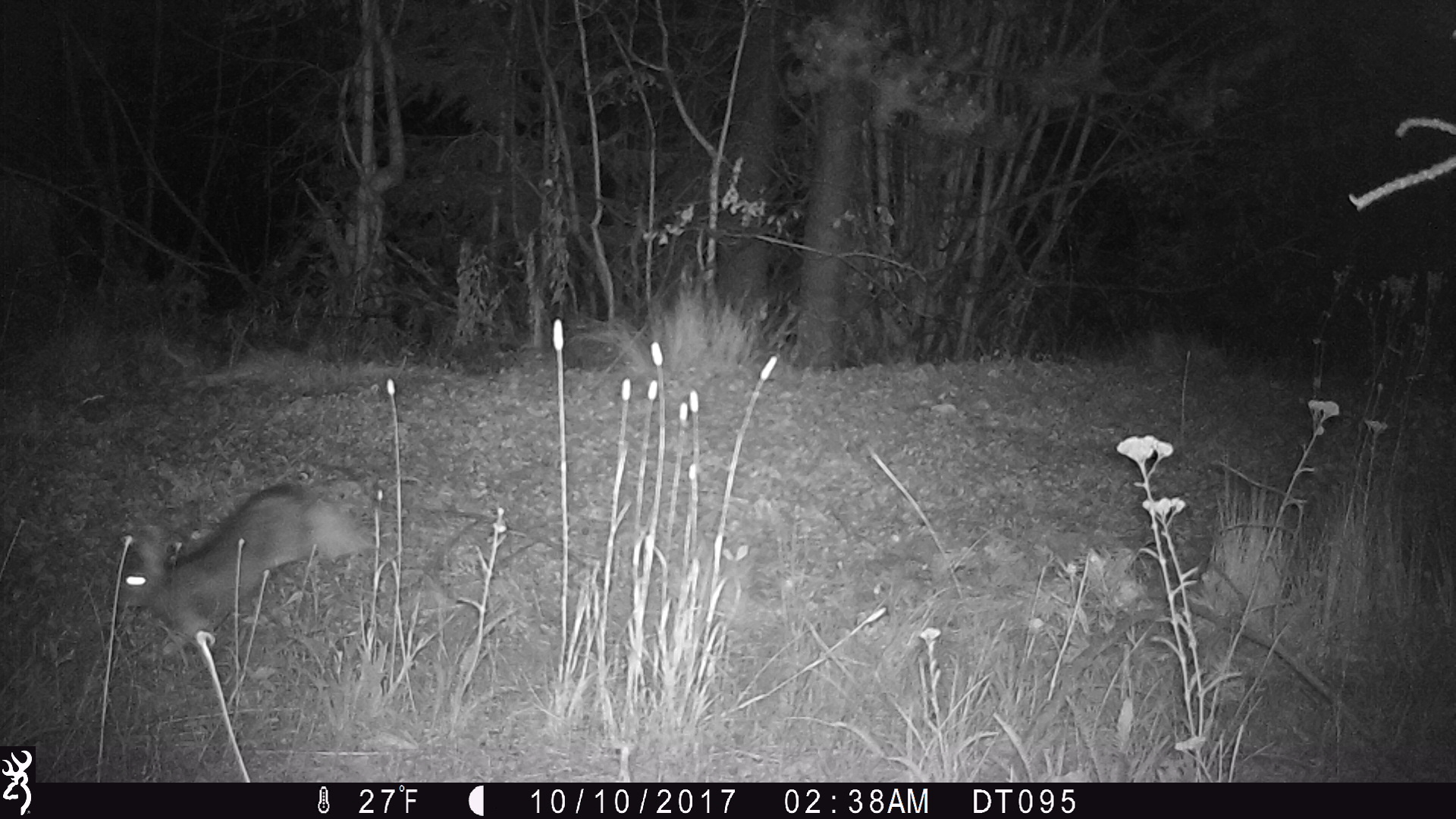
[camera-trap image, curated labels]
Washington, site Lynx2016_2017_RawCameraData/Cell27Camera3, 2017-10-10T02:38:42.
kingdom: Animalia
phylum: Chordata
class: Mammalia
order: Lagomorpha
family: Leporidae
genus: Lepus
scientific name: Lepus americanus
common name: snowshoe hare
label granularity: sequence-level